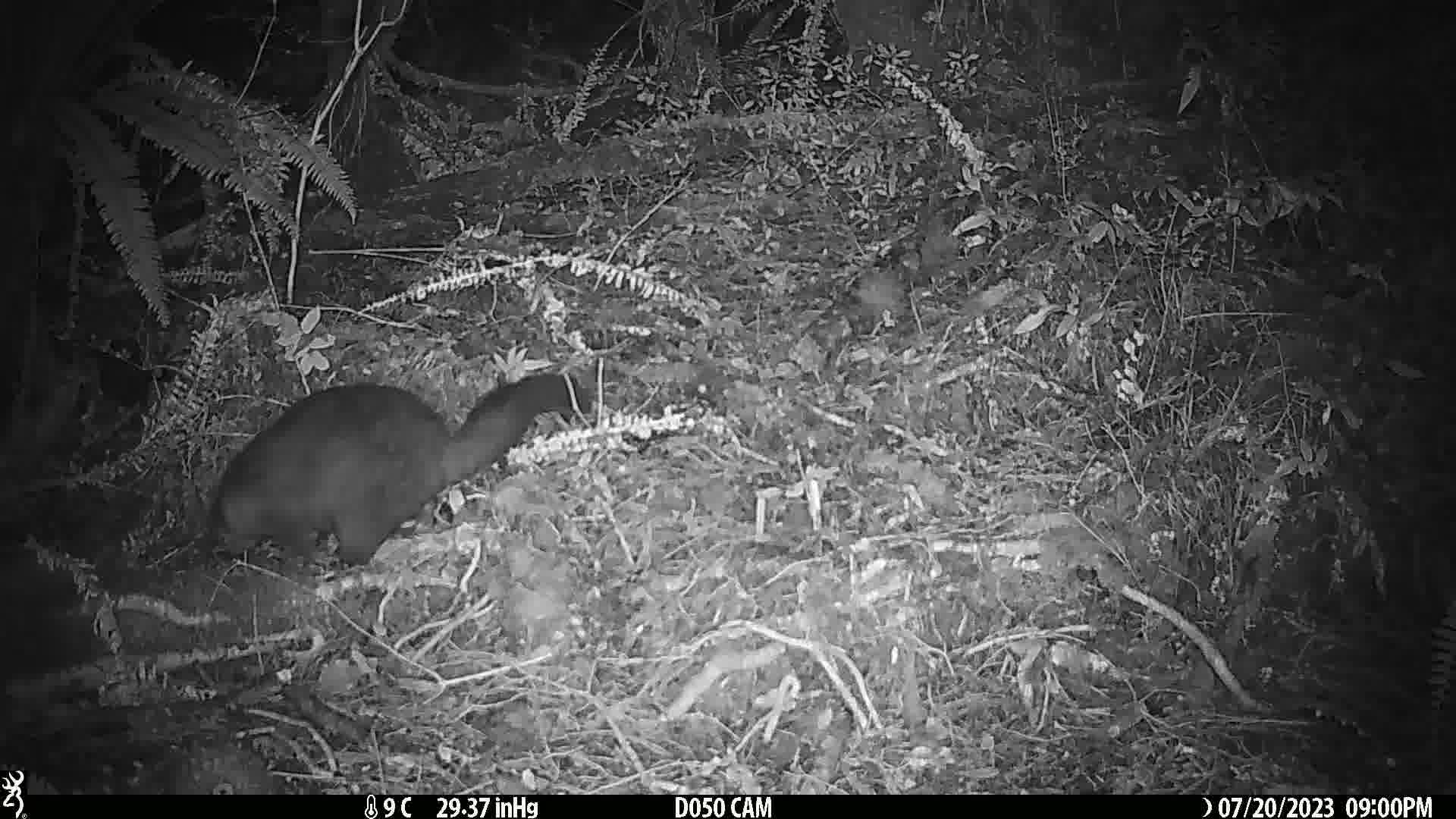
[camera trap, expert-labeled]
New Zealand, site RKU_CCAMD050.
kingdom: Animalia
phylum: Chordata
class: Mammalia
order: Diprotodontia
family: Phalangeridae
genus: Trichosurus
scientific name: Trichosurus vulpecula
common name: common brushtail possum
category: possum